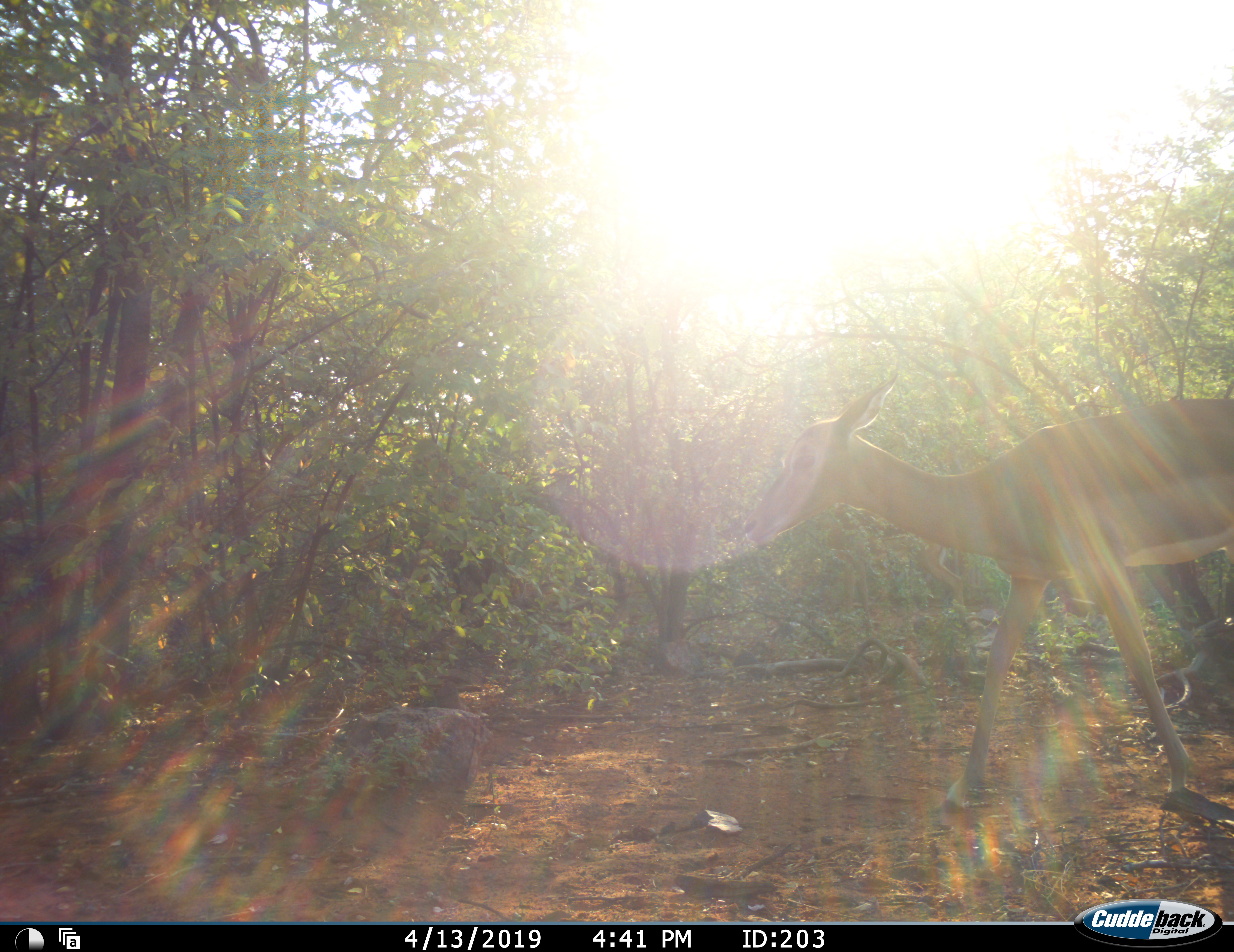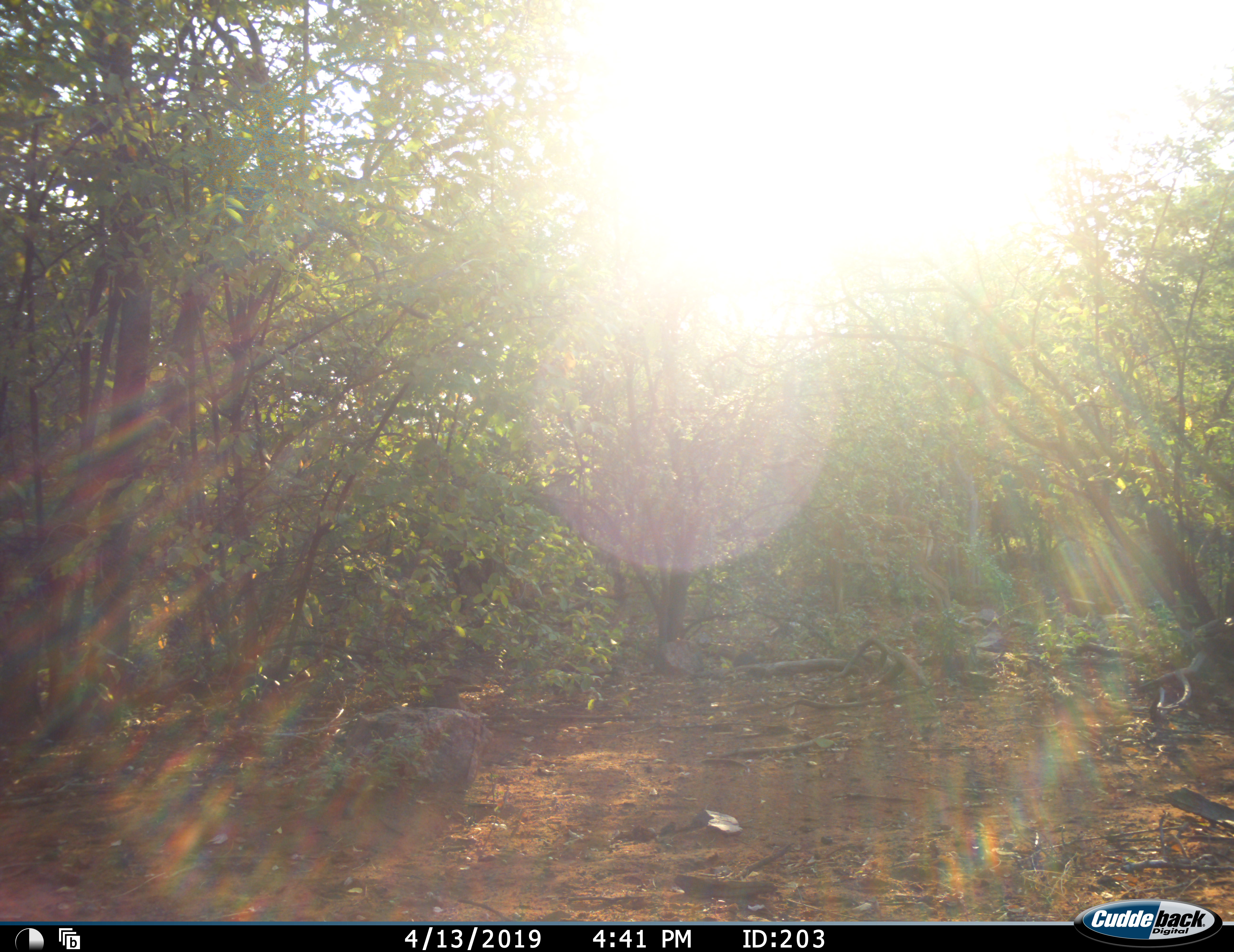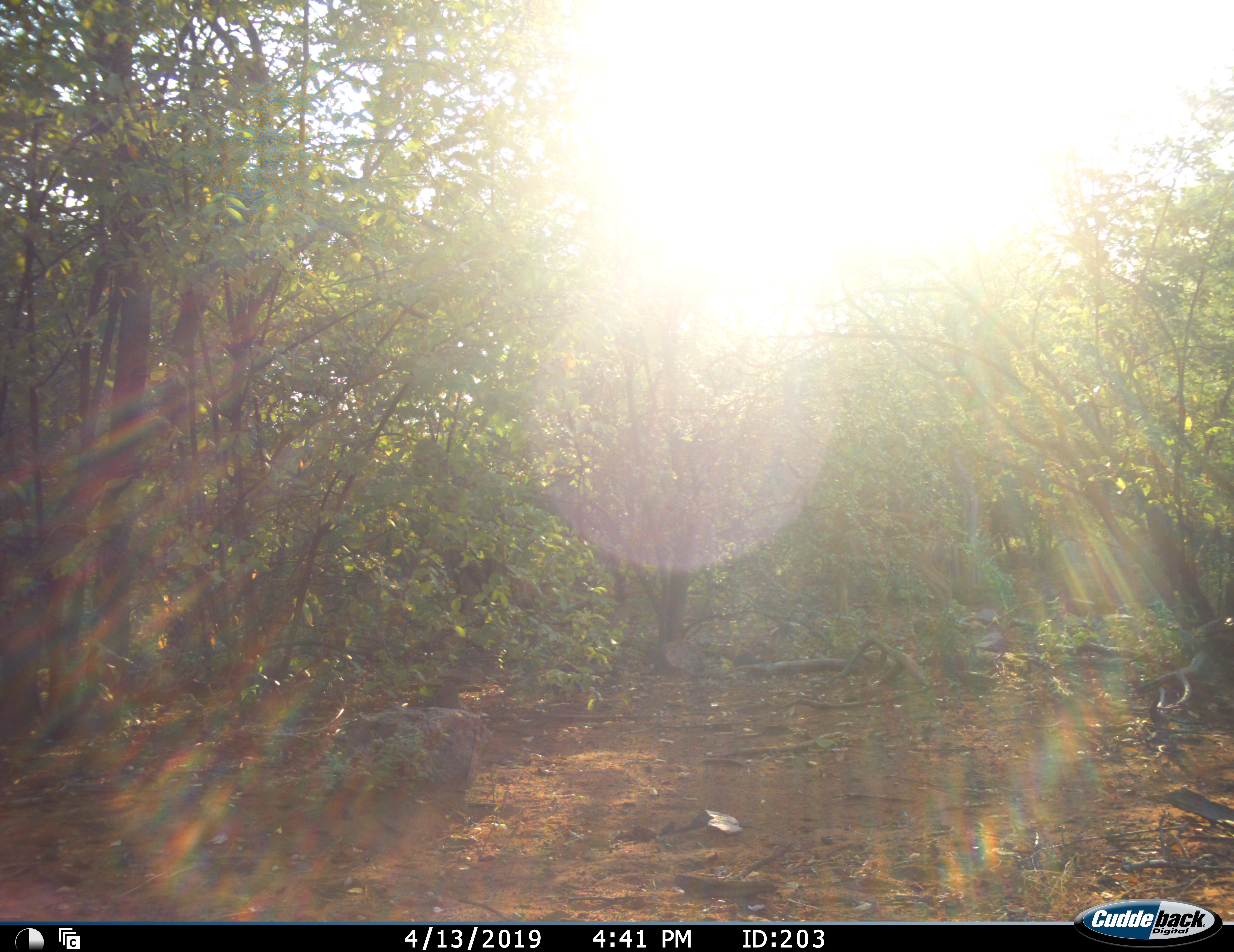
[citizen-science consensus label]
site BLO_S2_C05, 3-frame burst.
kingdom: Animalia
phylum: Chordata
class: Mammalia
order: Artiodactyla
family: Bovidae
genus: Aepyceros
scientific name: Aepyceros melampus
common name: impala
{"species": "impala (Aepyceros melampus)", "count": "1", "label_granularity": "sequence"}